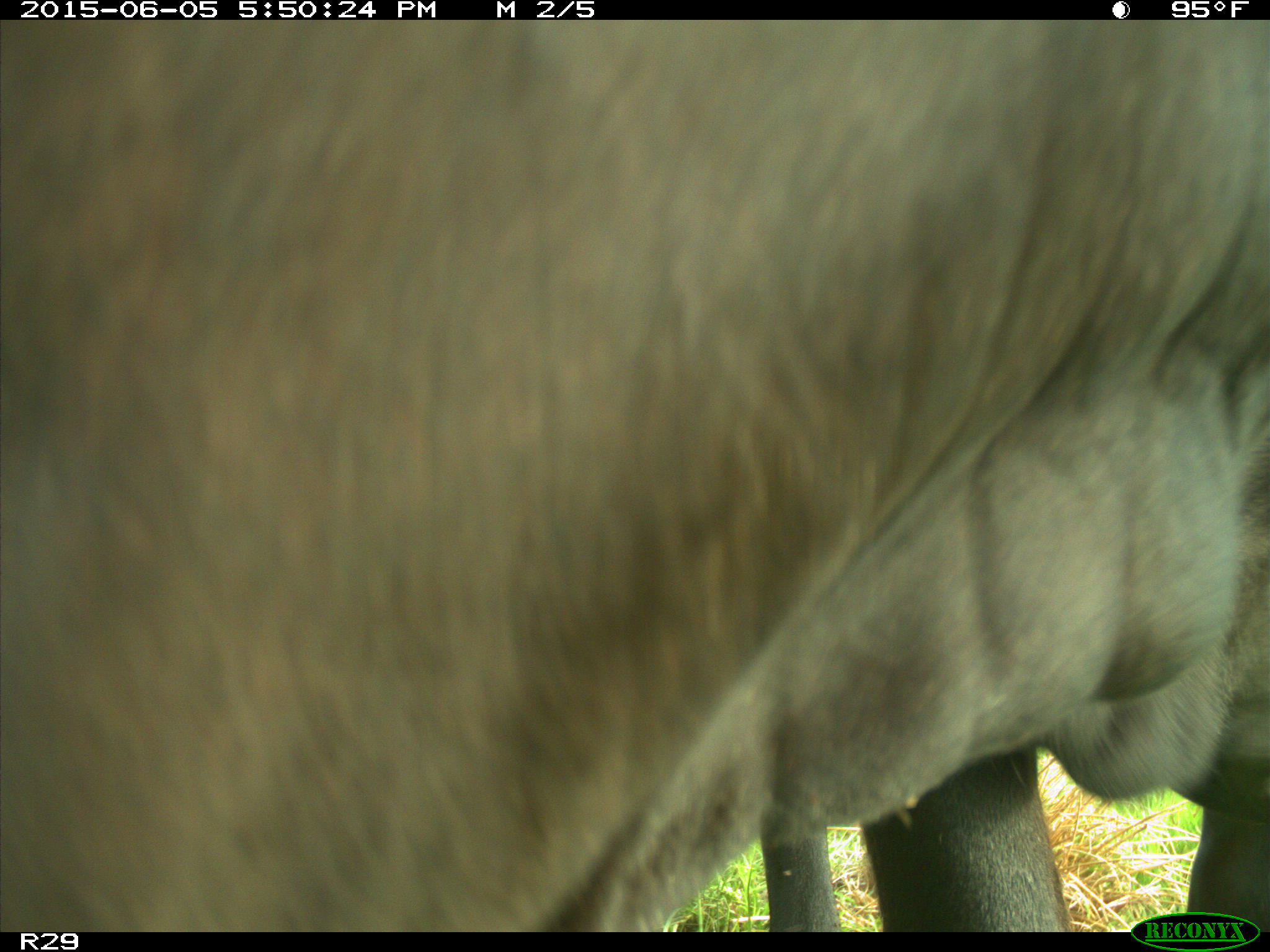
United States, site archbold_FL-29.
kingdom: Animalia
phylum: Chordata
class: Mammalia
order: Artiodactyla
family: Bovidae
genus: Bos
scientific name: Bos taurus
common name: domestic cow